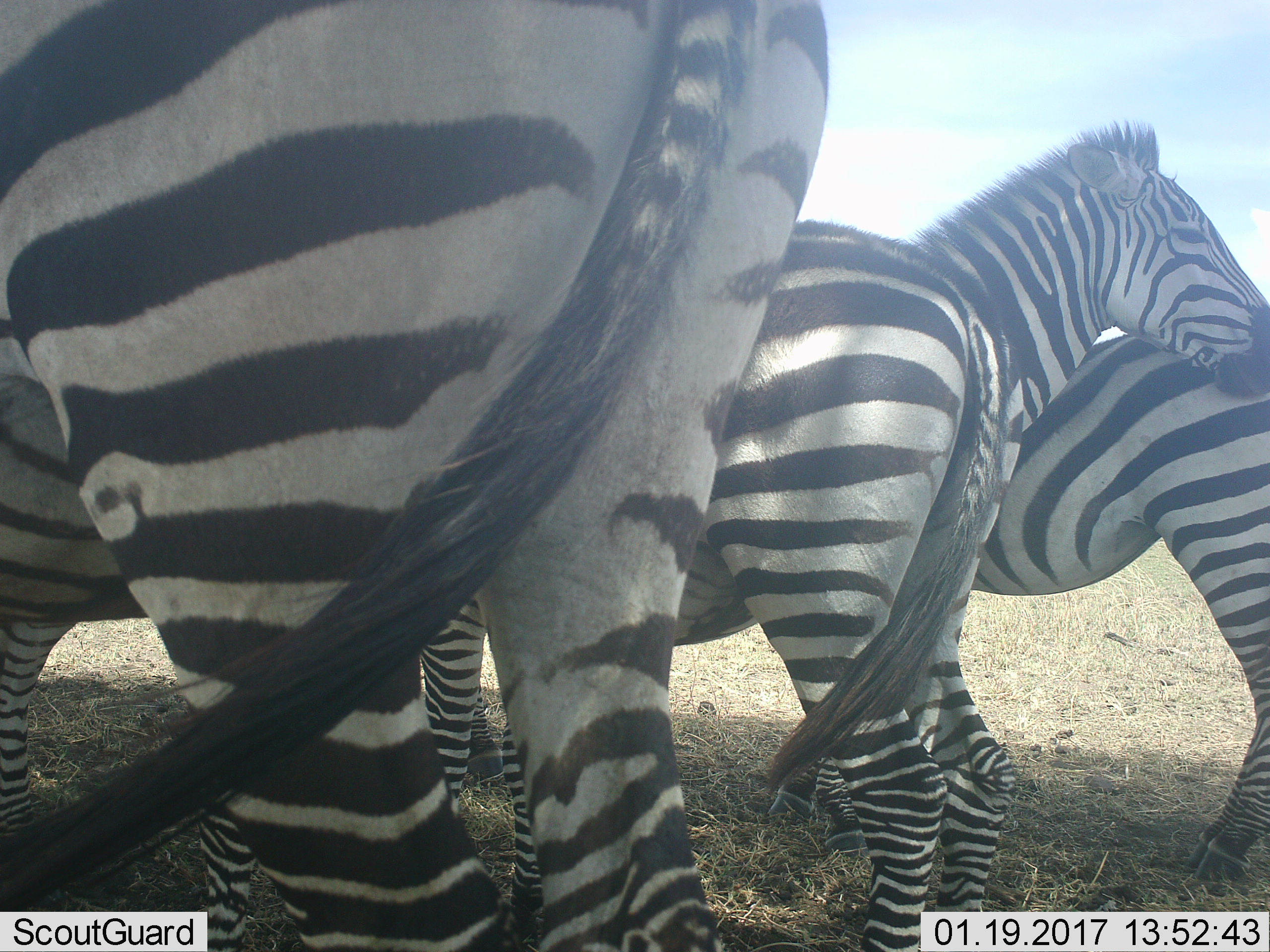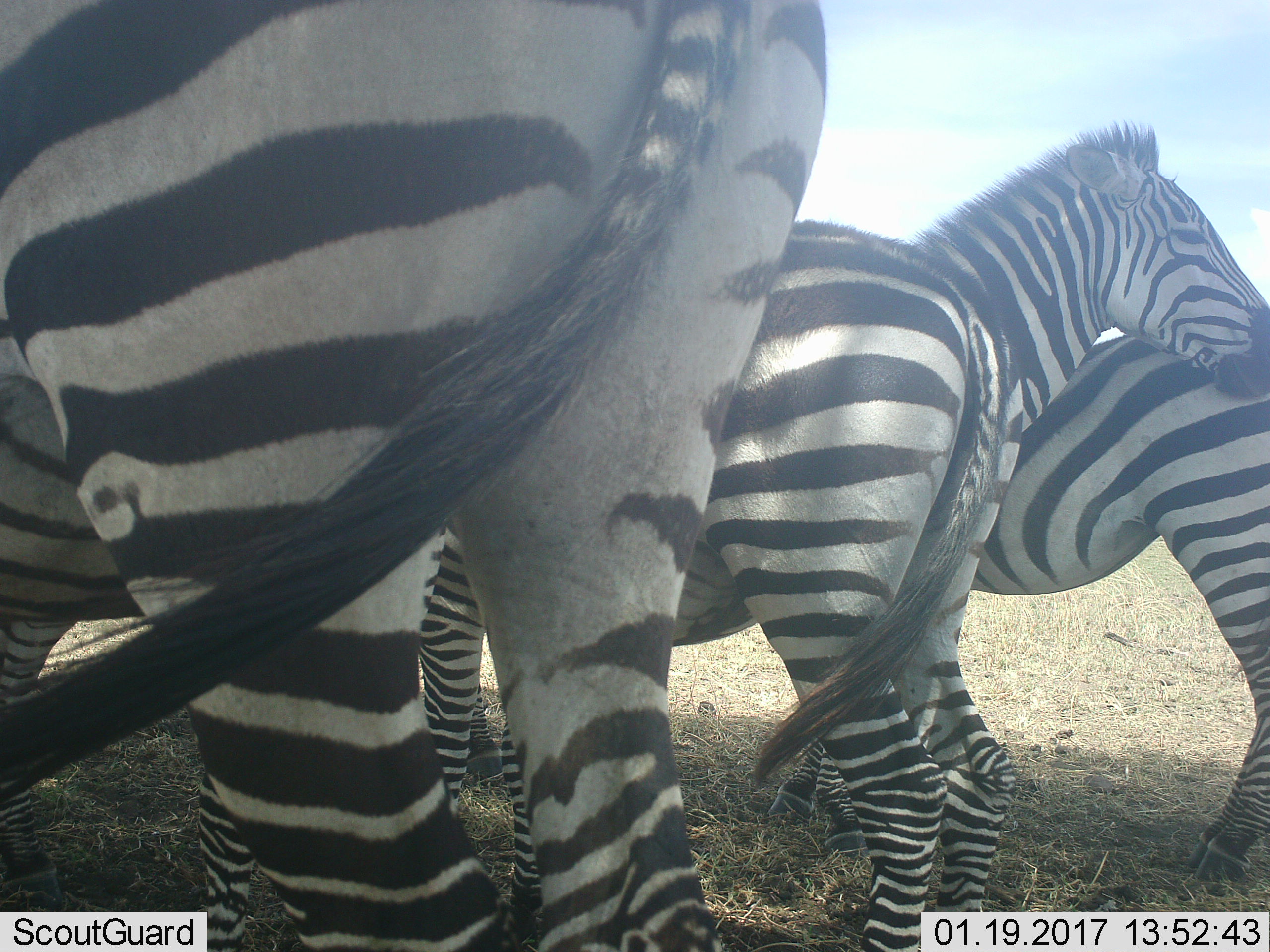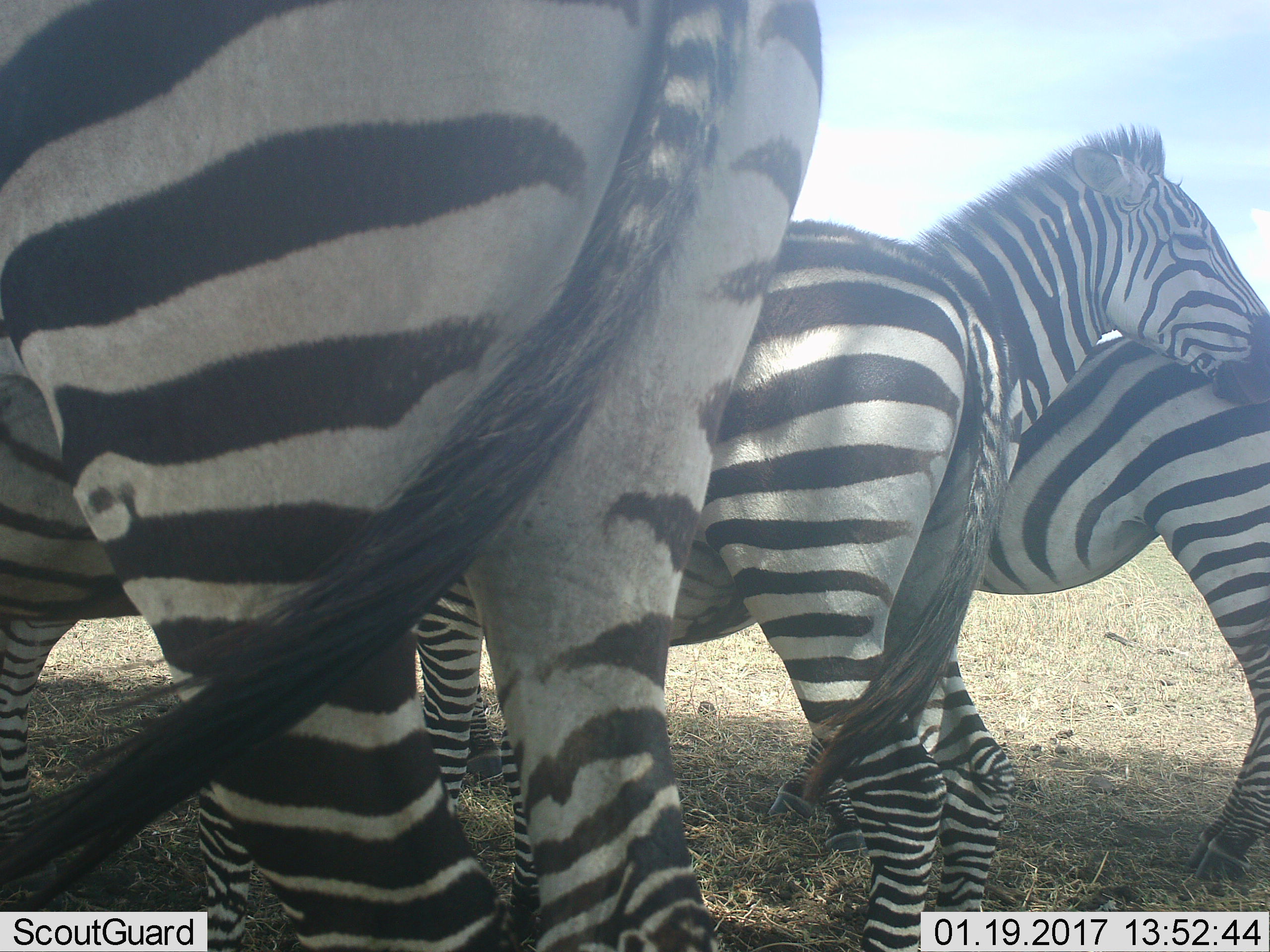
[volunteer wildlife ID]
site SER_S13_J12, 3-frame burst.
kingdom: Animalia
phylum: Chordata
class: Mammalia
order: Perissodactyla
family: Equidae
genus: Equus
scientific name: Equus quagga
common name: plains zebra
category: zebraplains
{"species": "zebraplains (plains zebra) (Equus quagga)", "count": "4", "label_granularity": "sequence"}